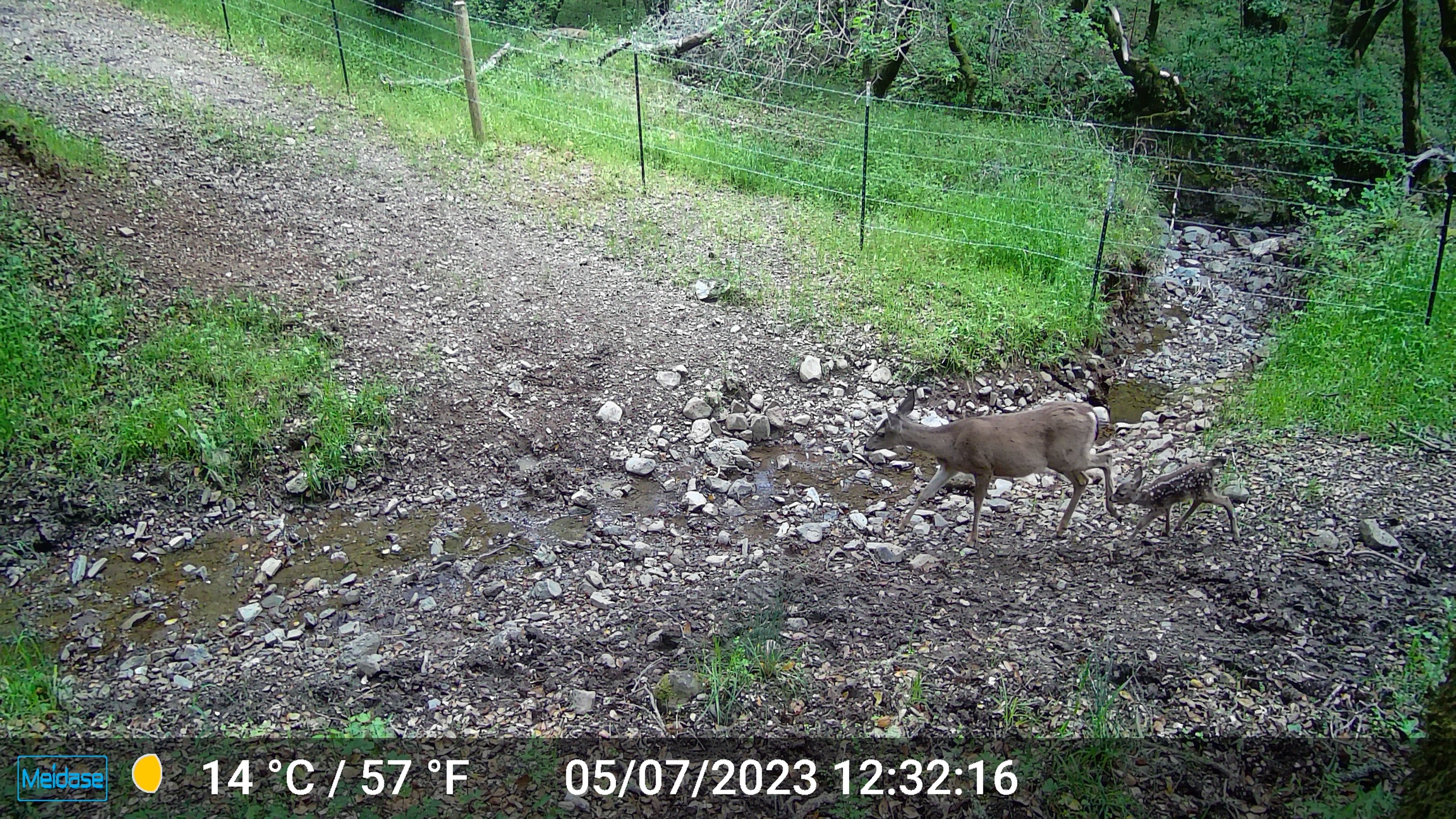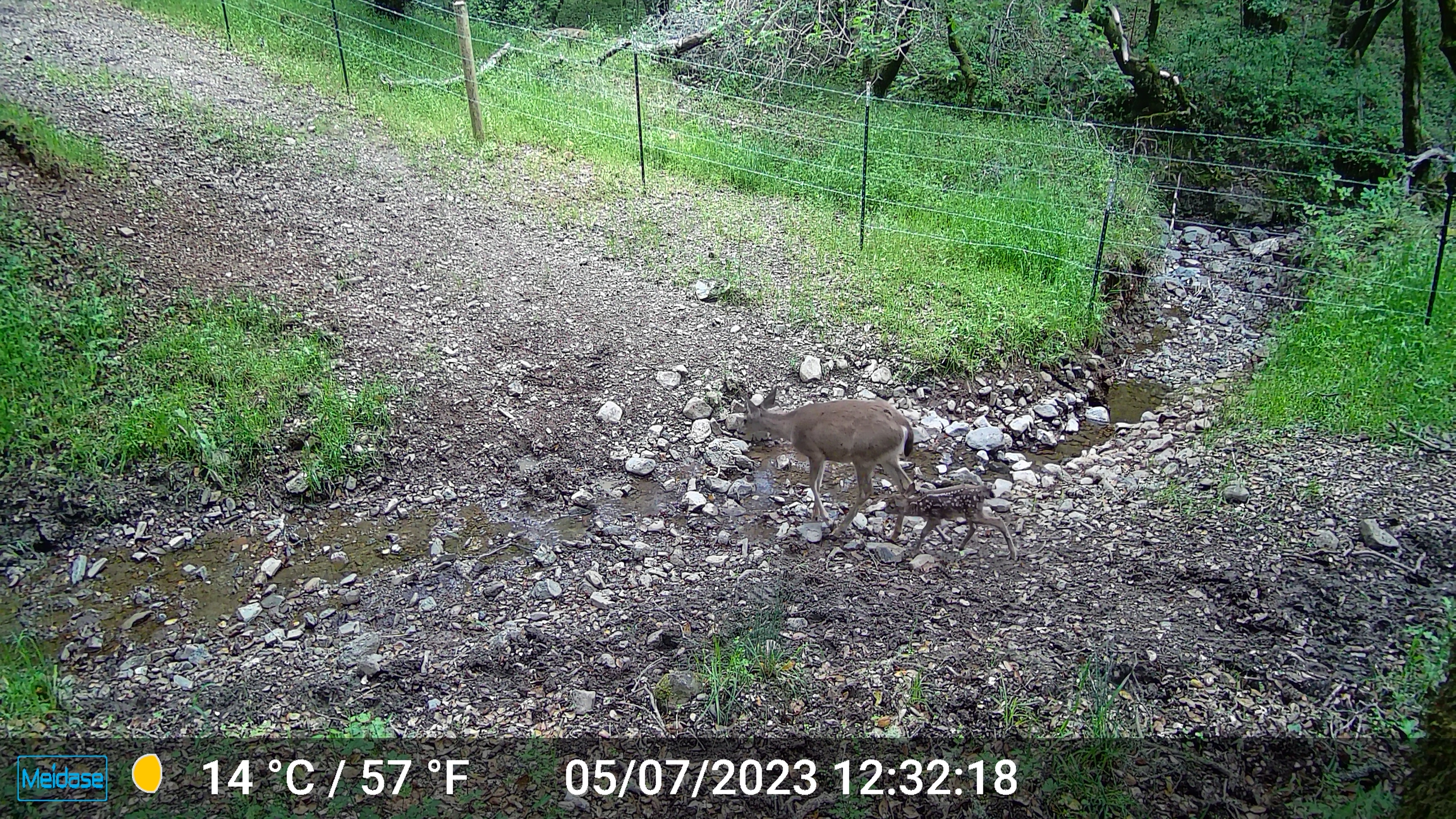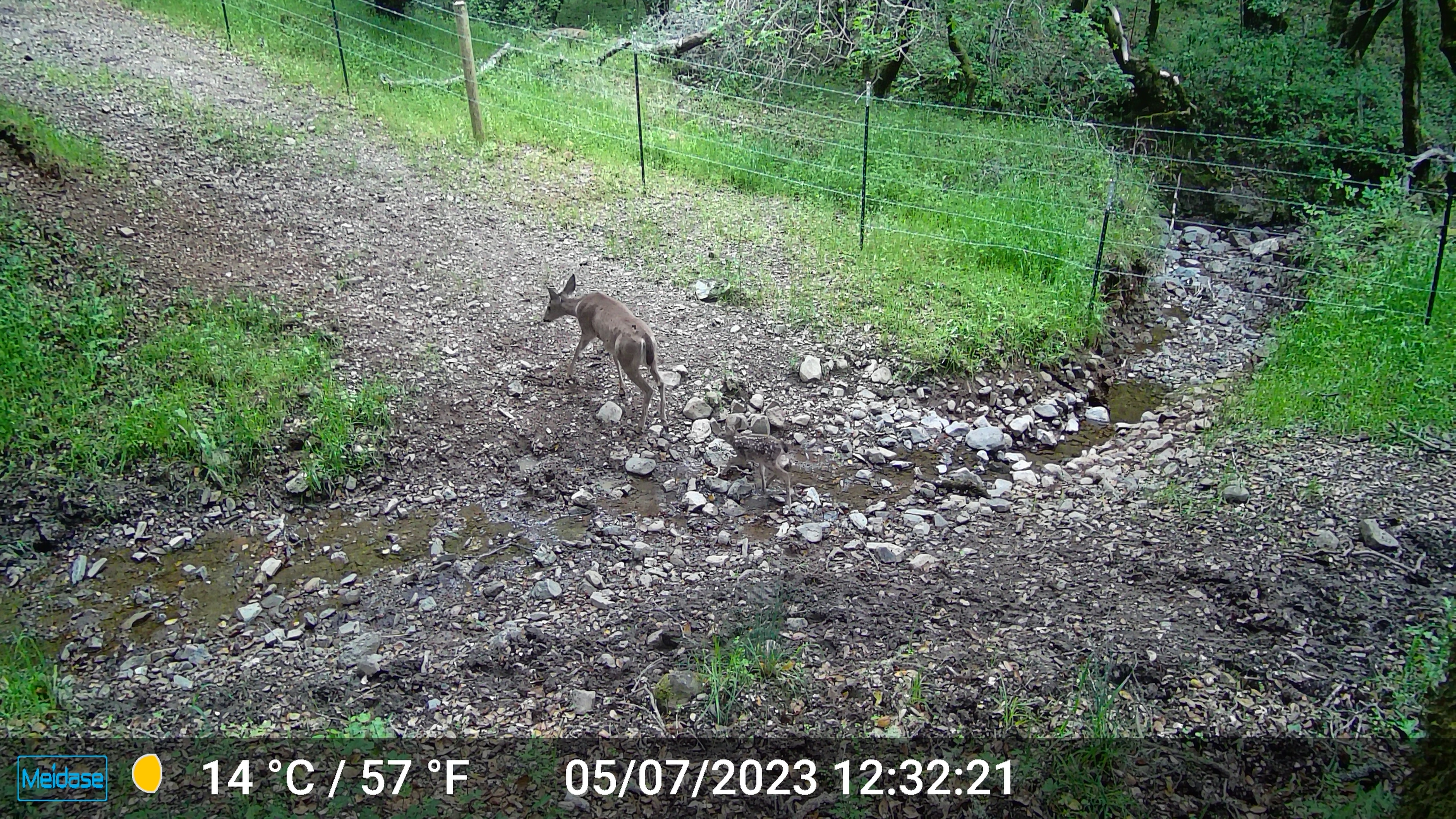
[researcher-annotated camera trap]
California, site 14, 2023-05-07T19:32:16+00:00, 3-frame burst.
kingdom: Animalia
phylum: Chordata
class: Mammalia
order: Artiodactyla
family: Cervidae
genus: Odocoileus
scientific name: Odocoileus hemionus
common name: mule deer